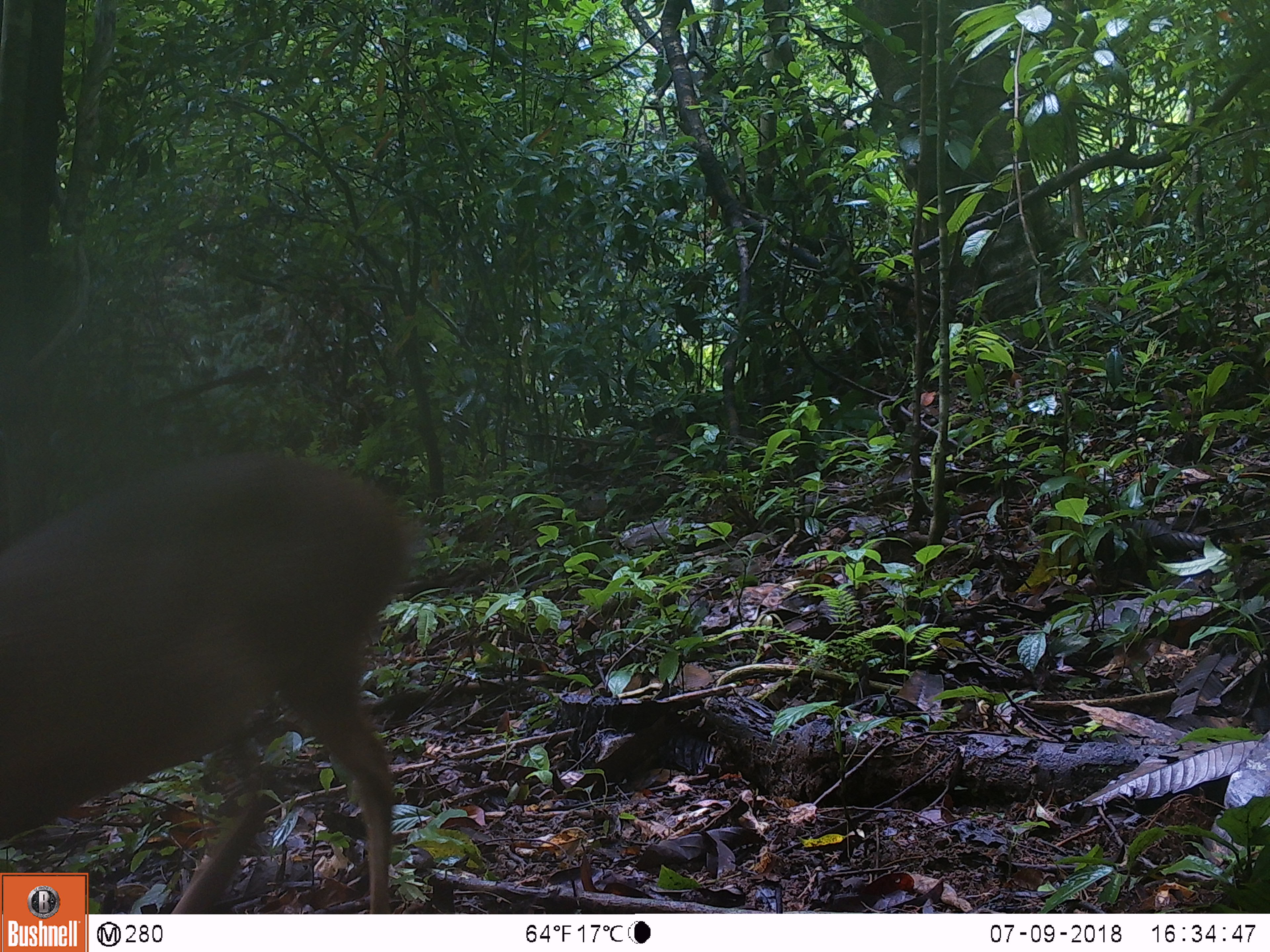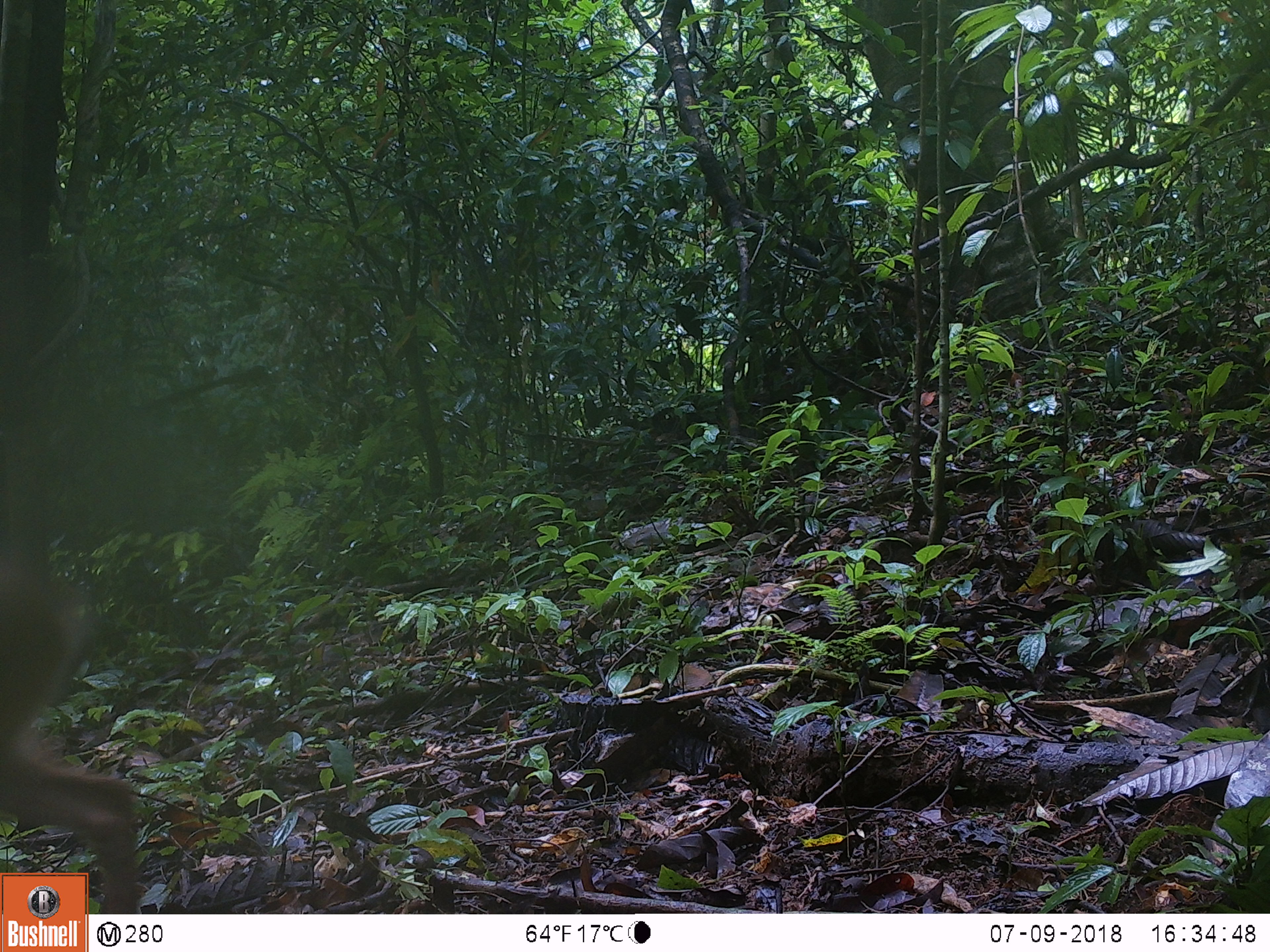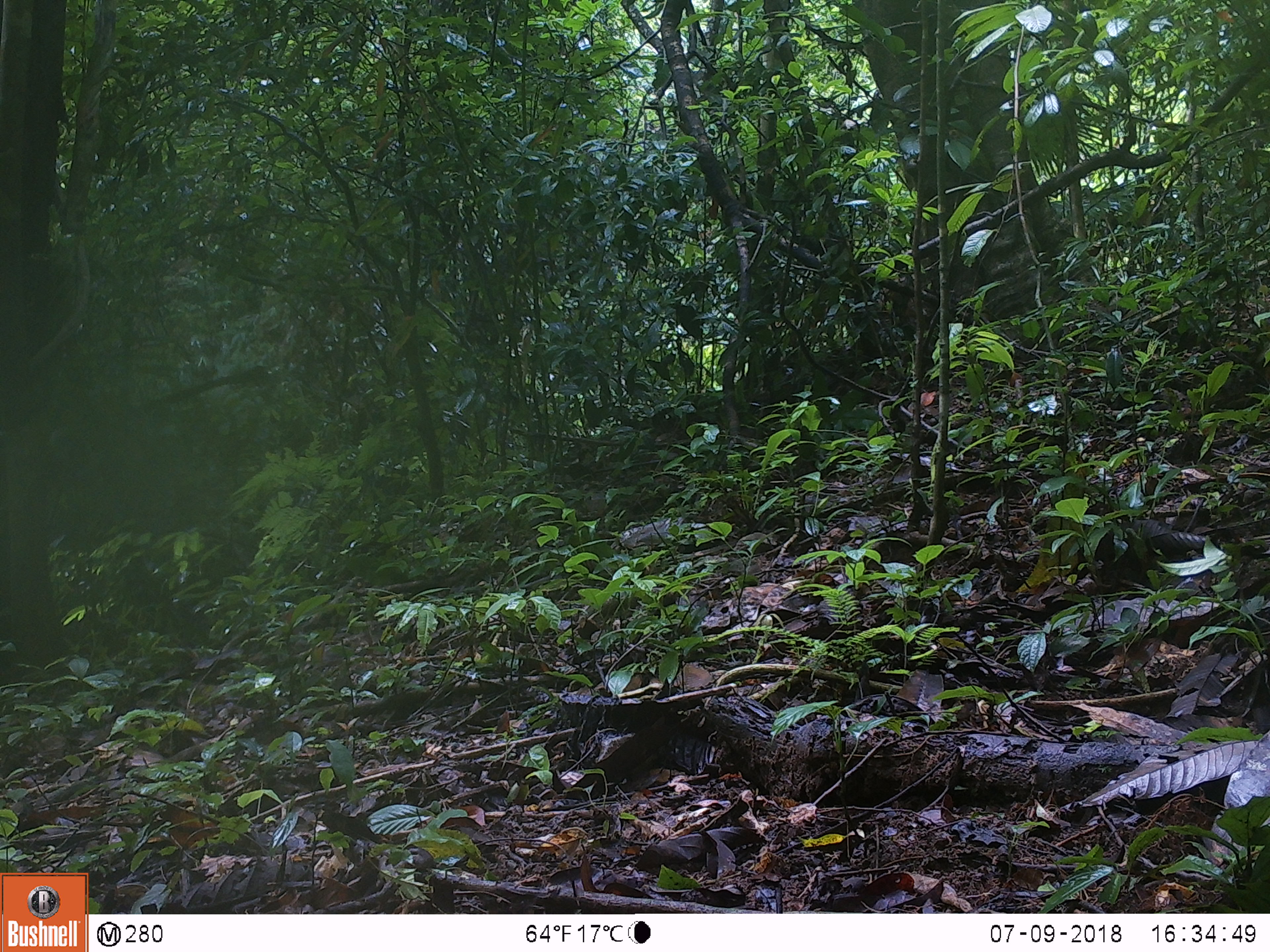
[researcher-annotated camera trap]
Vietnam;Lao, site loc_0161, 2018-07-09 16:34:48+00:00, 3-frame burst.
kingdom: Animalia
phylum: Chordata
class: Mammalia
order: Artiodactyla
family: Cervidae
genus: Muntiacus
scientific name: Muntiacus vuquangensis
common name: large-antlered muntjac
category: large antlered muntjac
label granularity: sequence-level